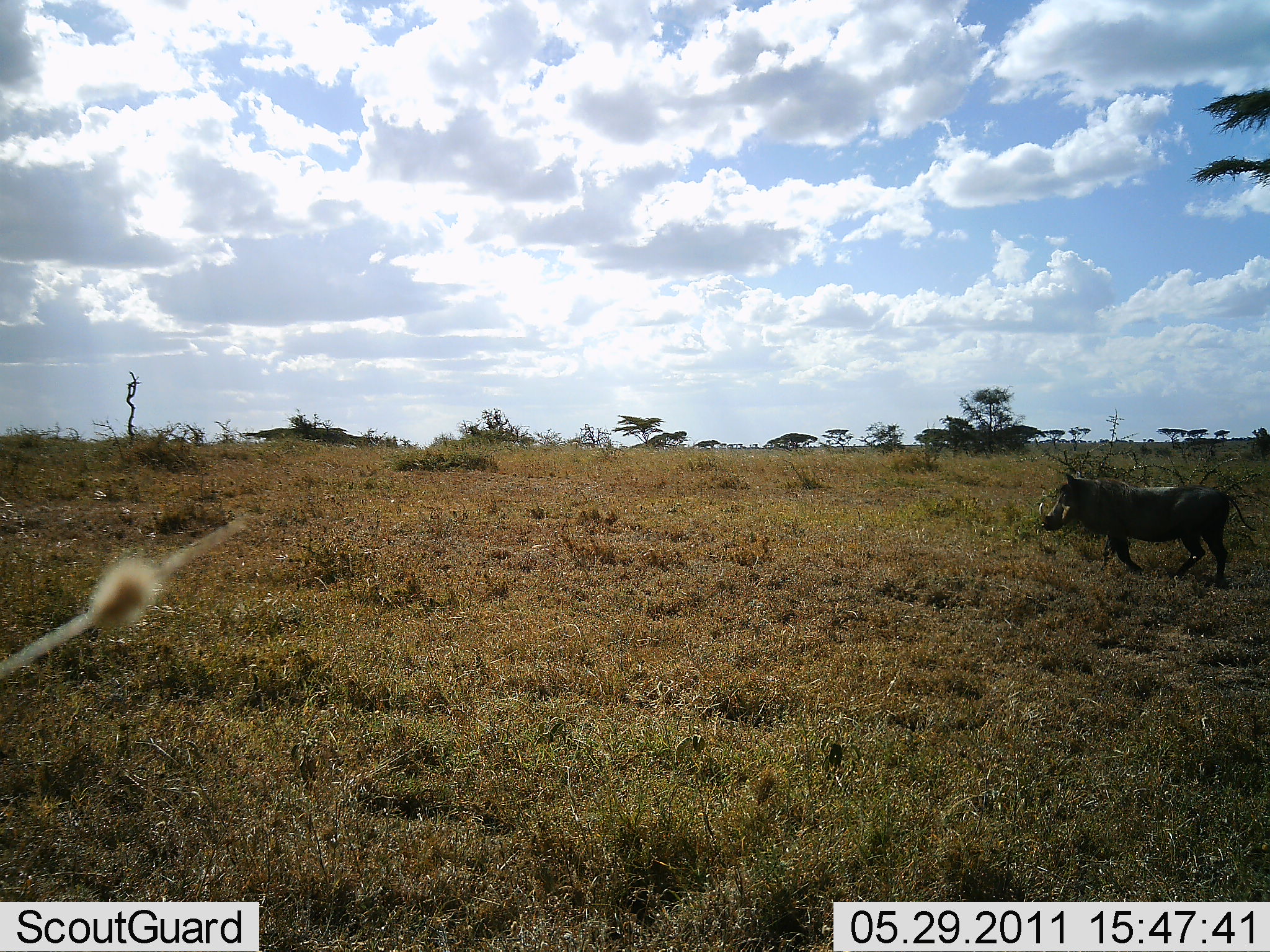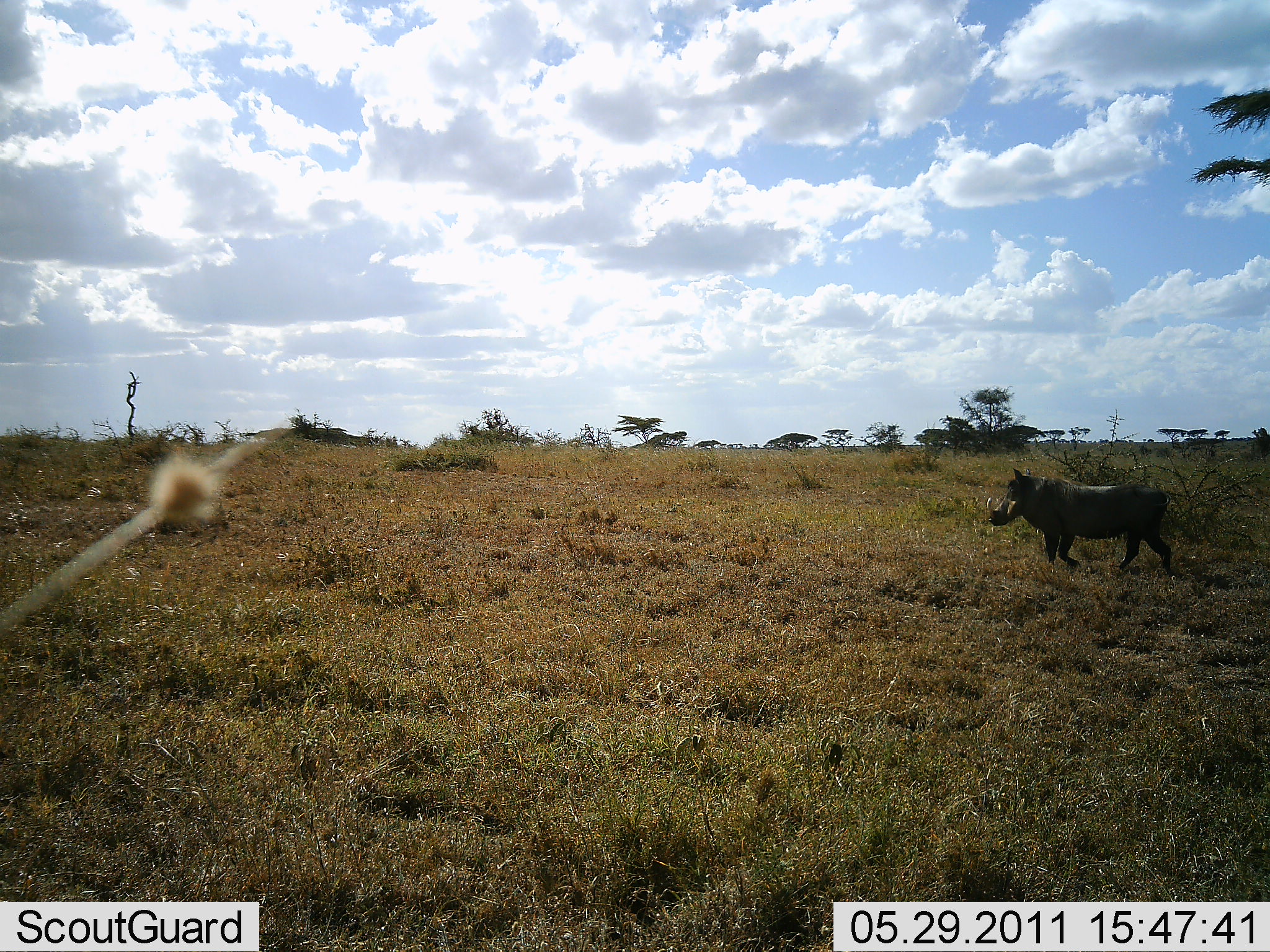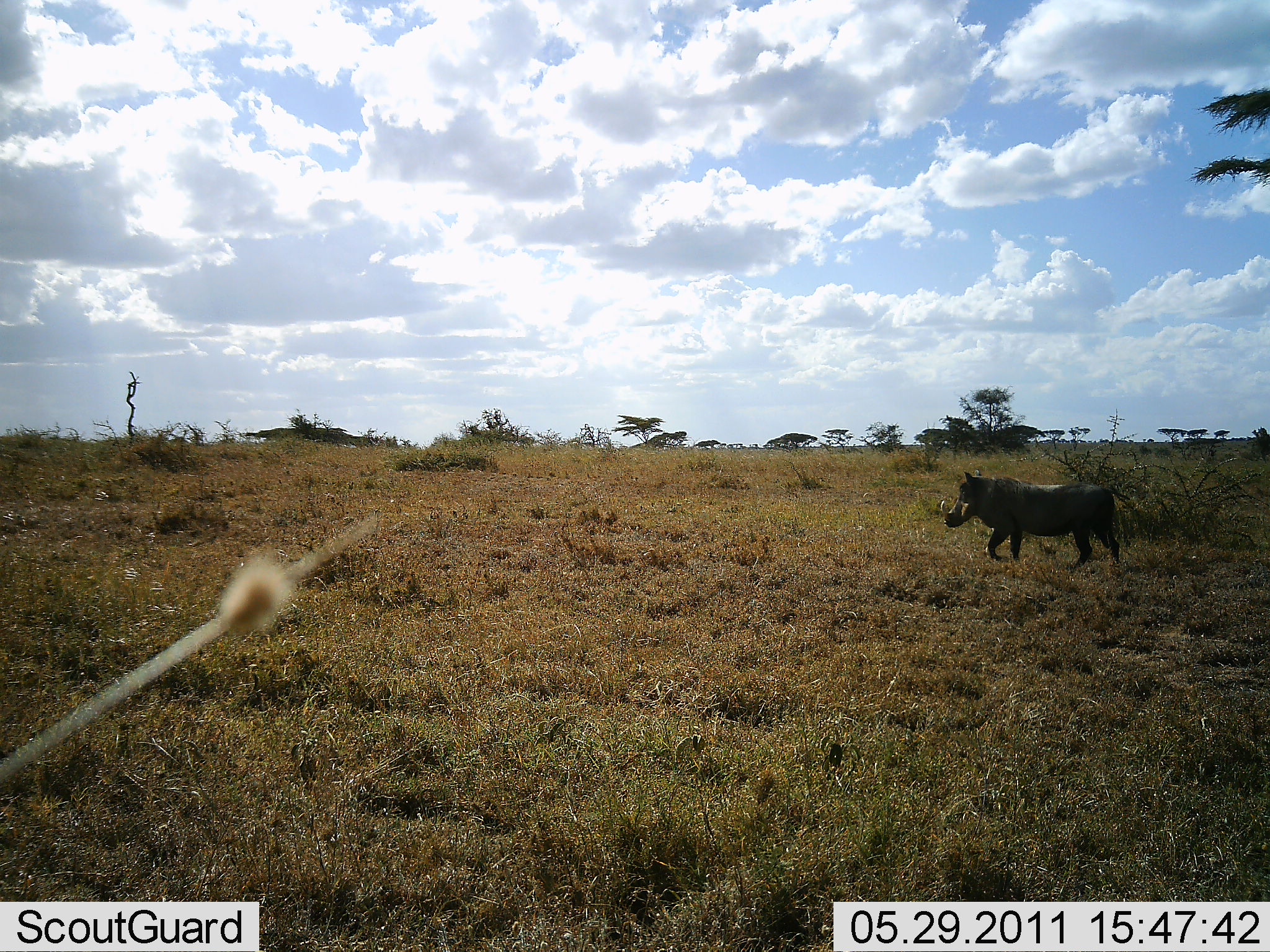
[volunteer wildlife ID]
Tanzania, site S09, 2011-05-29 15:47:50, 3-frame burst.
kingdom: Animalia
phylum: Chordata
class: Mammalia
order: Artiodactyla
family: Suidae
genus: Phacochoerus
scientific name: Phacochoerus africanus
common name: warthog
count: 1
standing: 0%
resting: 0%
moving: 100%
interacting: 0%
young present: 0%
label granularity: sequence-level